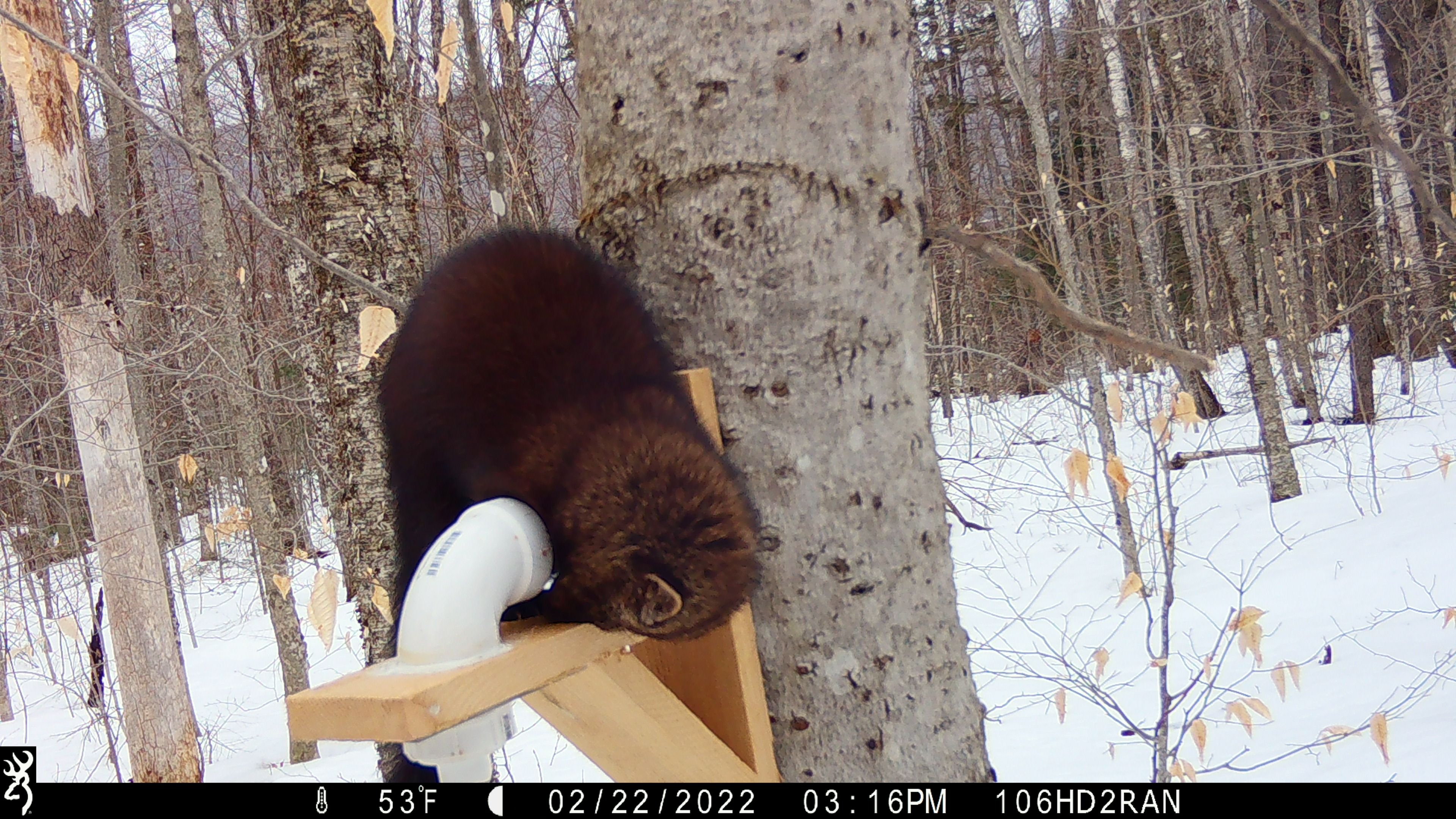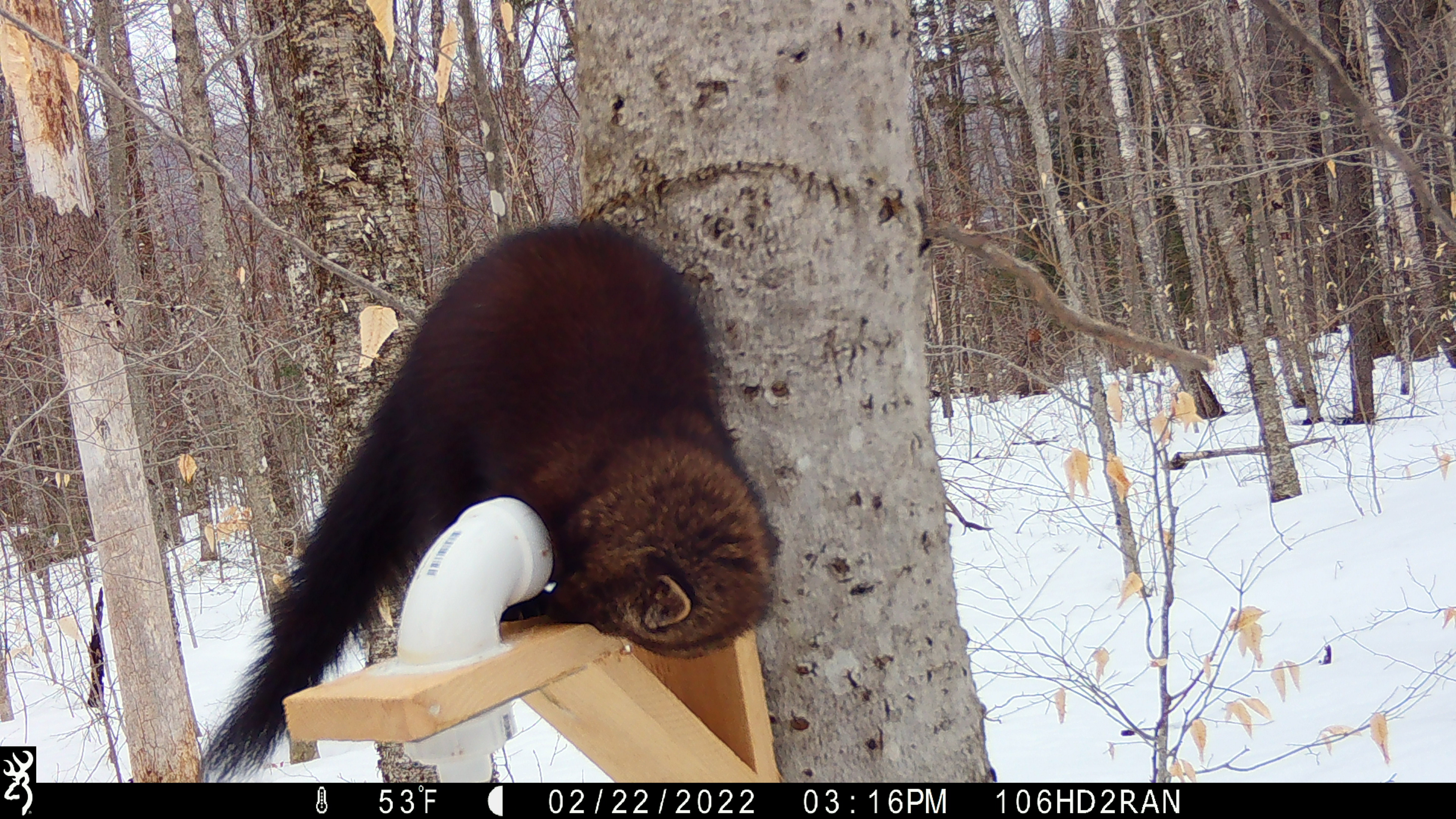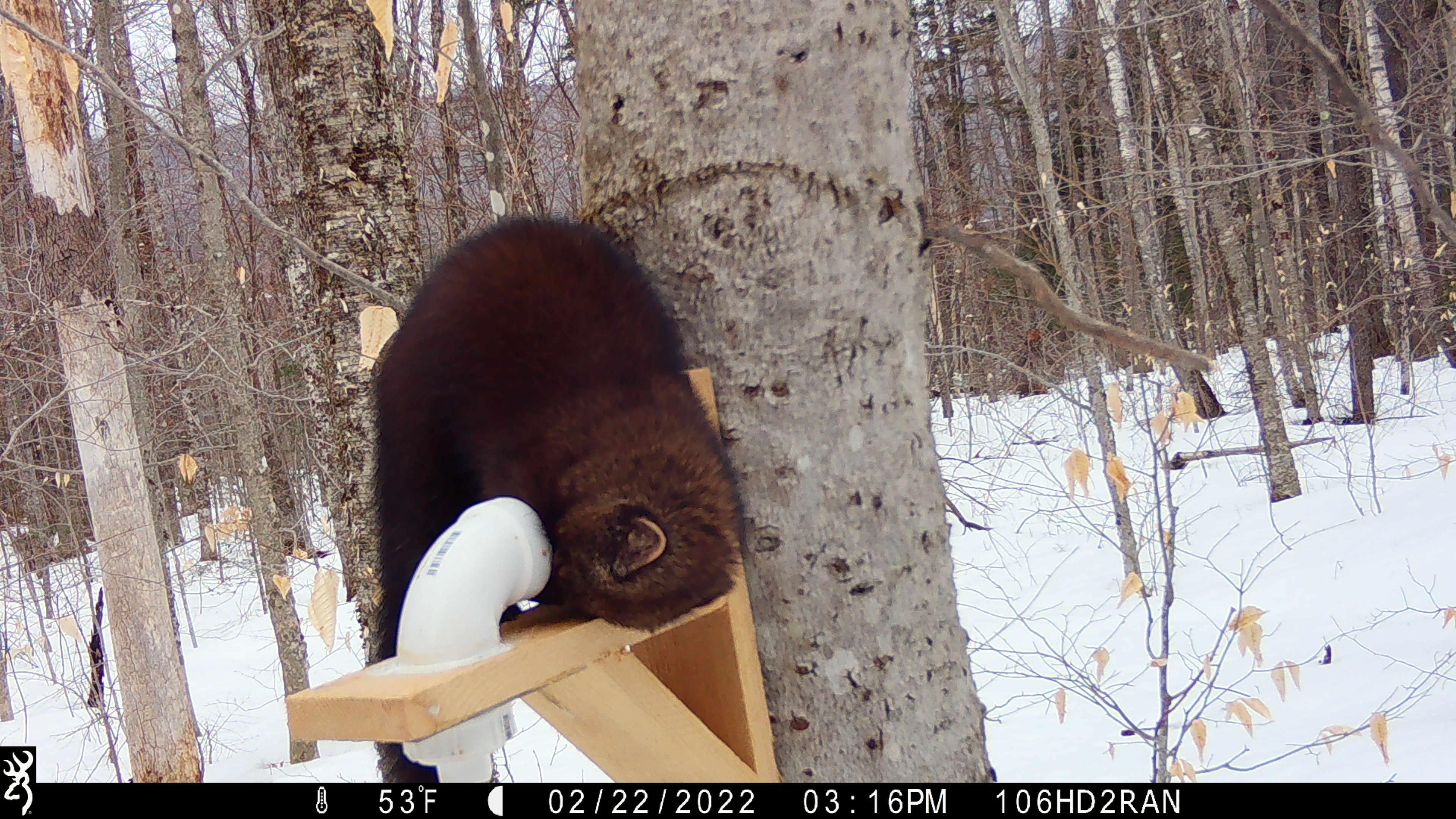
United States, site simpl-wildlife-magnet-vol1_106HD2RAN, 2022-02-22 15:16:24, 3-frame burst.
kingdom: Animalia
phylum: Chordata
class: Mammalia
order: Carnivora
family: Mustelidae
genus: Pekania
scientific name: Pekania pennanti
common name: fisher